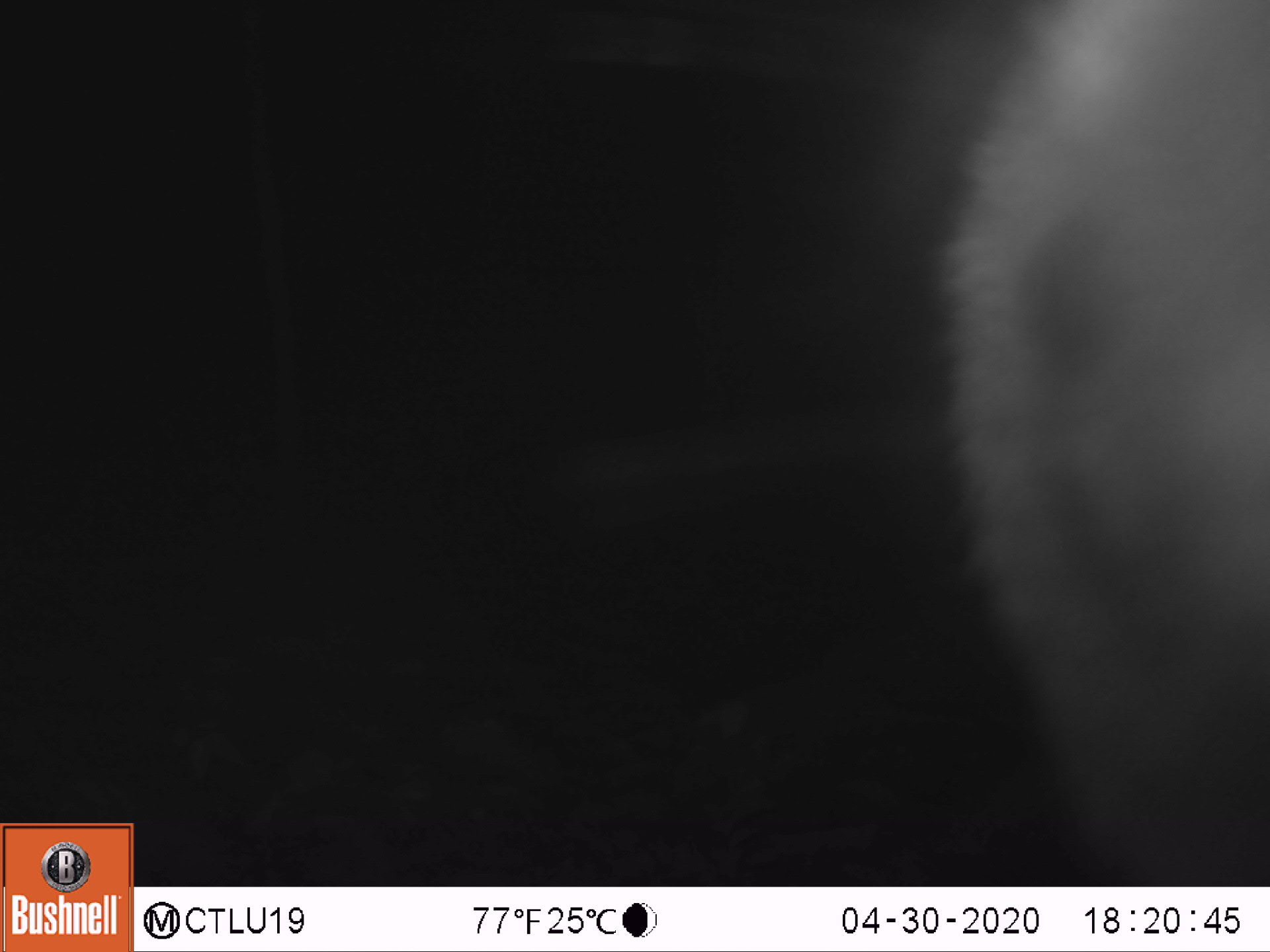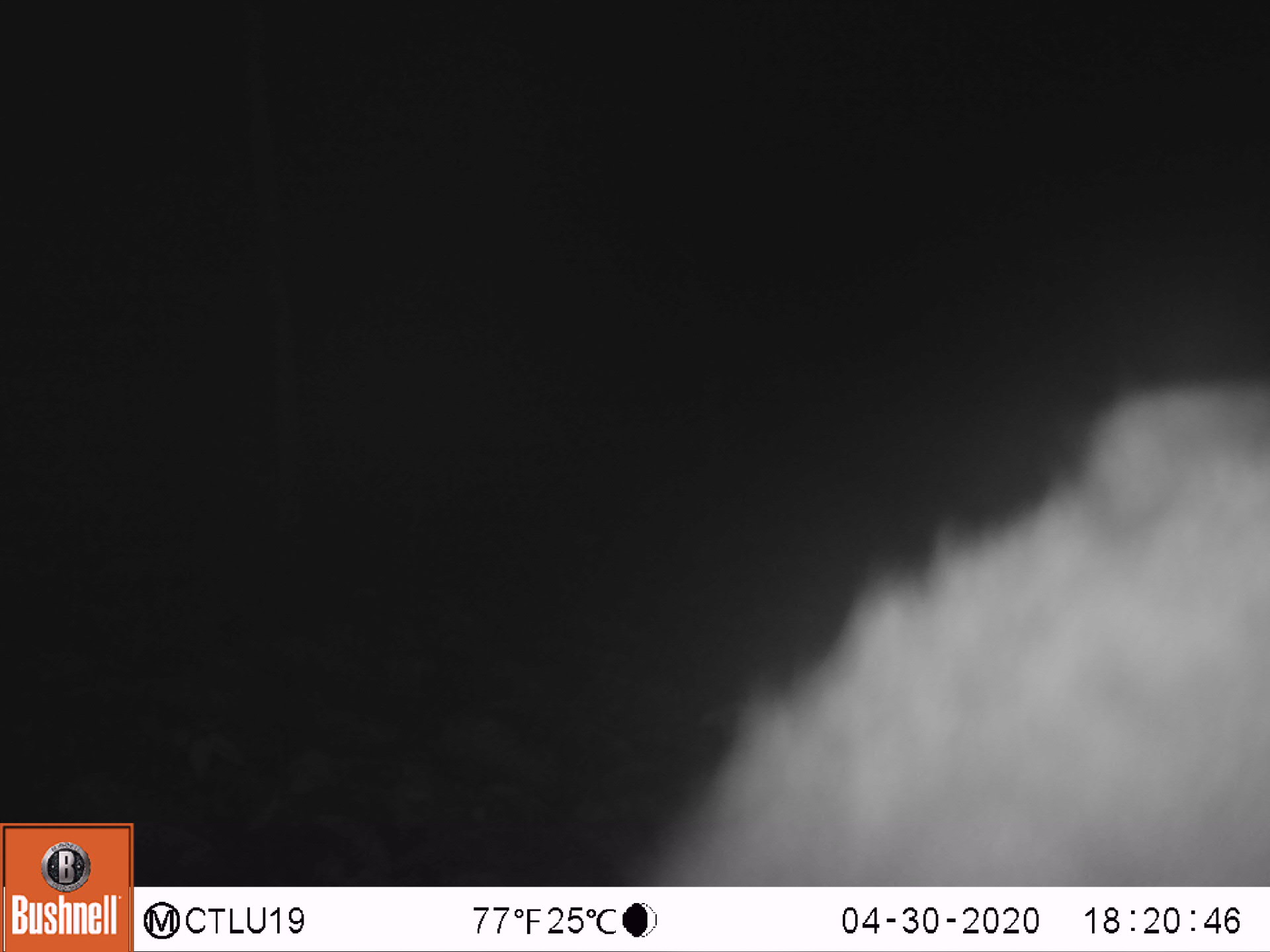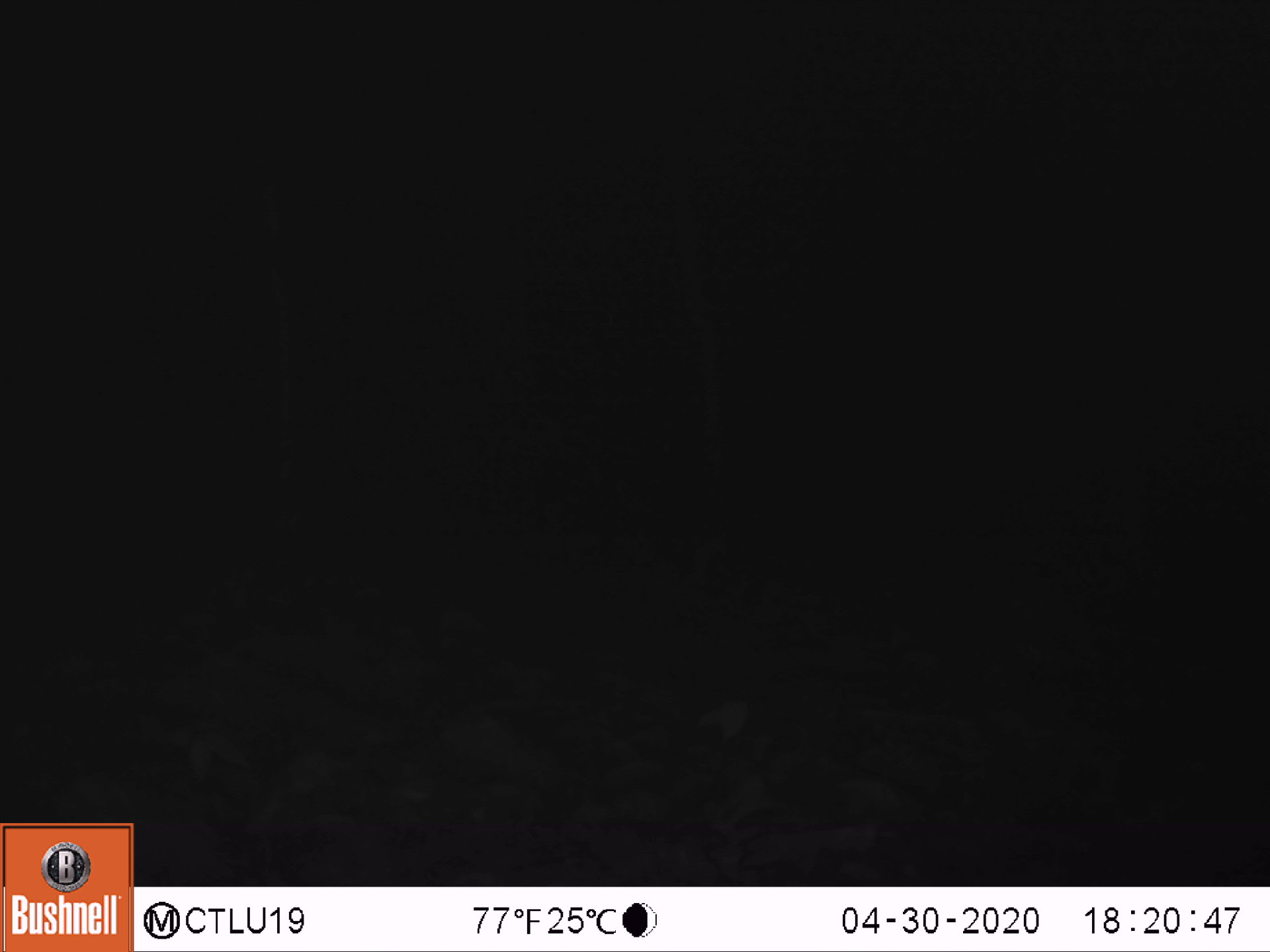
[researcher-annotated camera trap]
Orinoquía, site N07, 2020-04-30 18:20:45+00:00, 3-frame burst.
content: unidentified animal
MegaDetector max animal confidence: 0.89